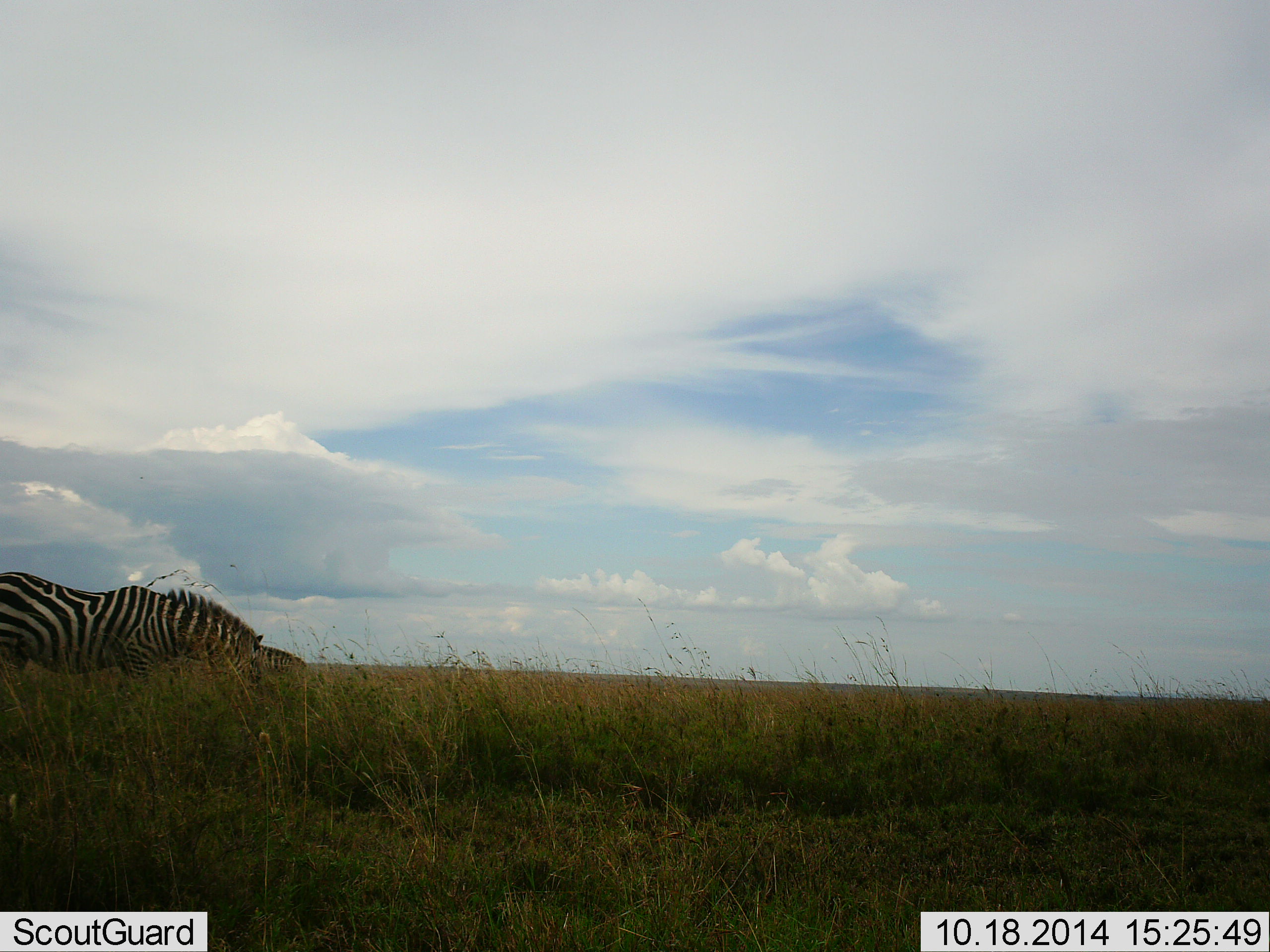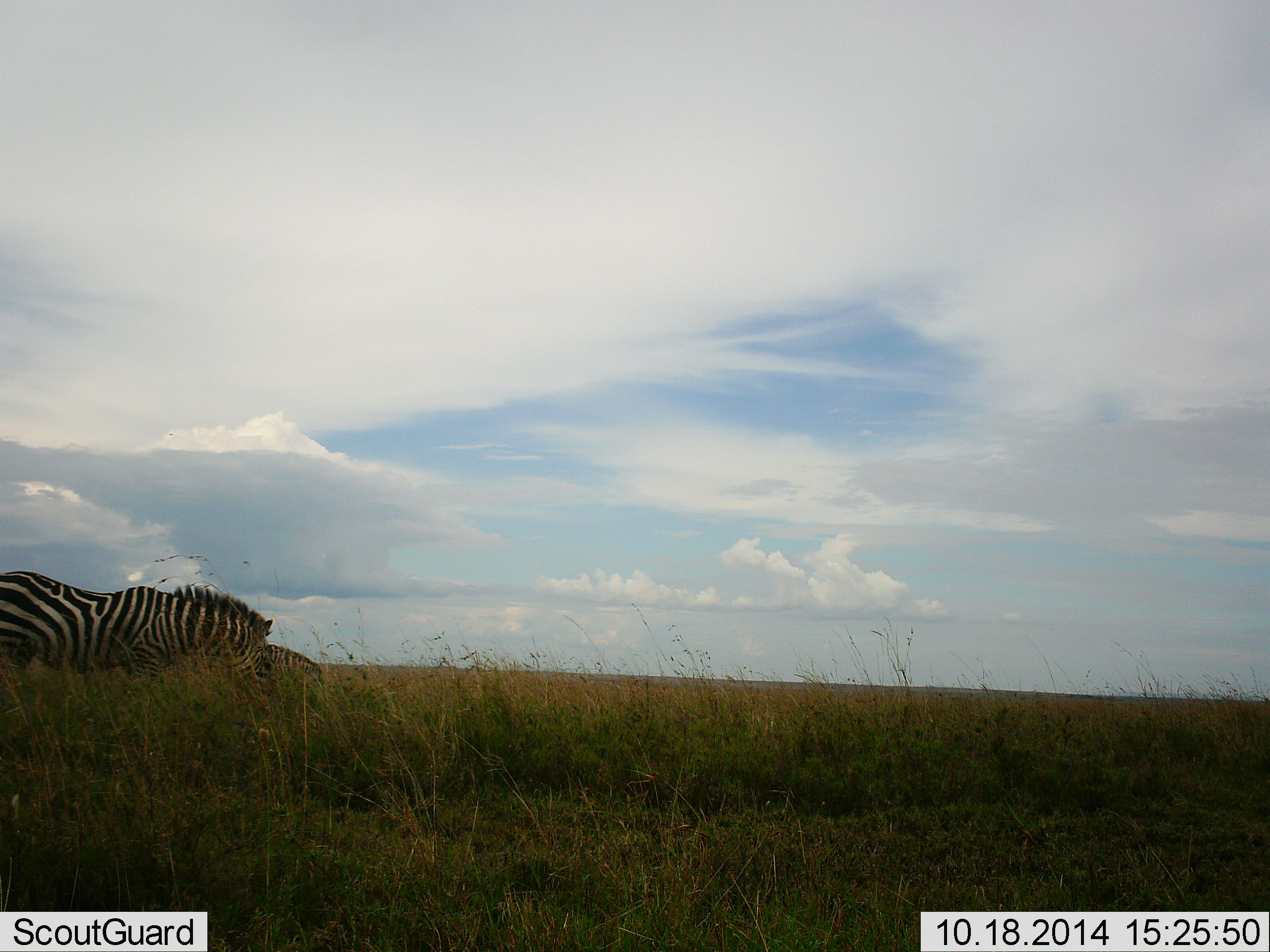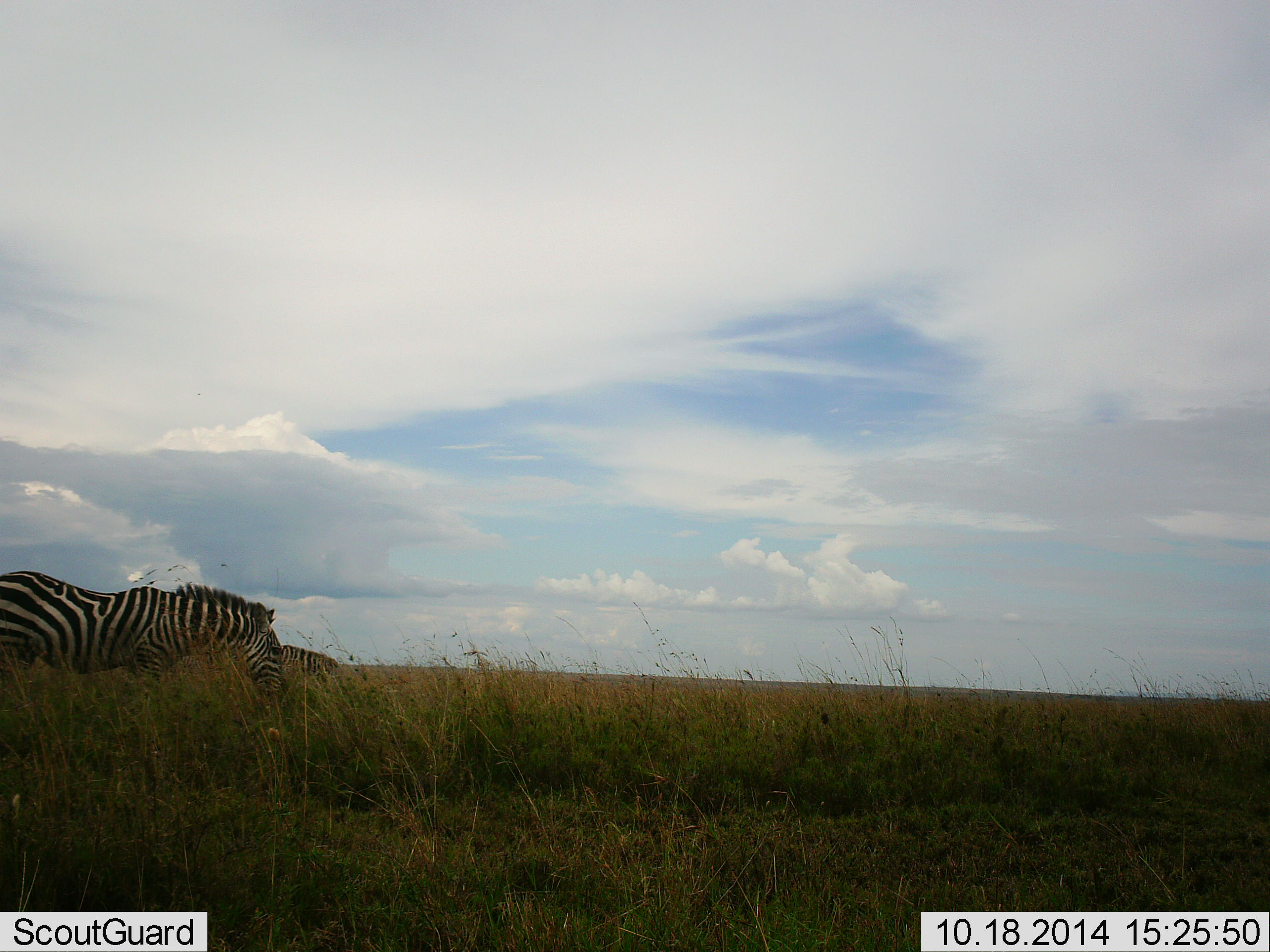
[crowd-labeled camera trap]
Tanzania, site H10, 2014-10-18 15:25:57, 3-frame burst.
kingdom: Animalia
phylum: Chordata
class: Mammalia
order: Perissodactyla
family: Equidae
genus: Equus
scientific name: Equus quagga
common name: plains zebra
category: zebra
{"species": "zebra (plains zebra) (Equus quagga)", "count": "2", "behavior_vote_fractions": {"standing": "20%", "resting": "0%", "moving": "10%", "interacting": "0%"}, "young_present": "0%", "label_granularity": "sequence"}